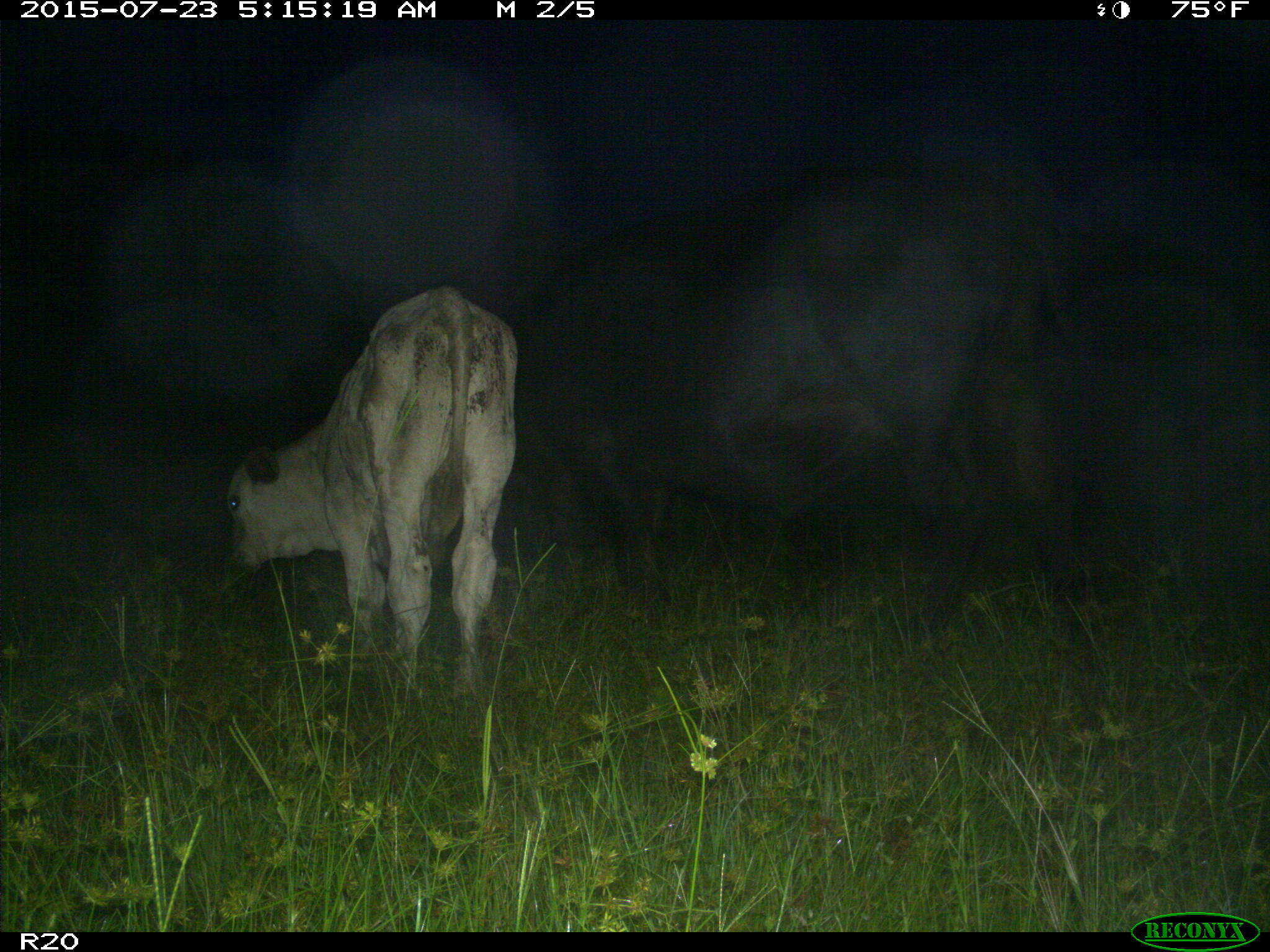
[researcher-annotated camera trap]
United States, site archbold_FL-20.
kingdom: Animalia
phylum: Chordata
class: Mammalia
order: Artiodactyla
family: Bovidae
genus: Bos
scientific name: Bos taurus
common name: domestic cow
Bos taurus (domestic cow).